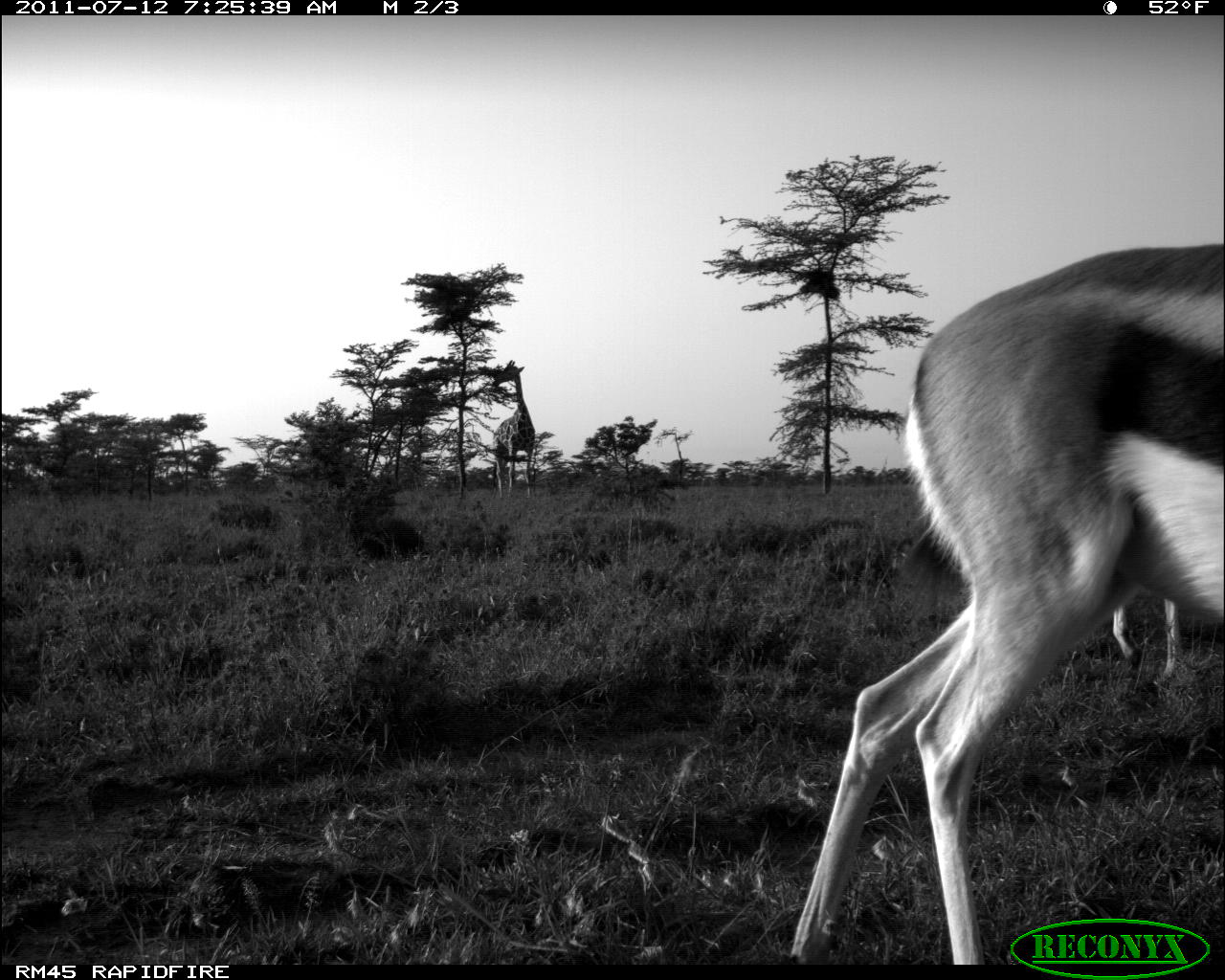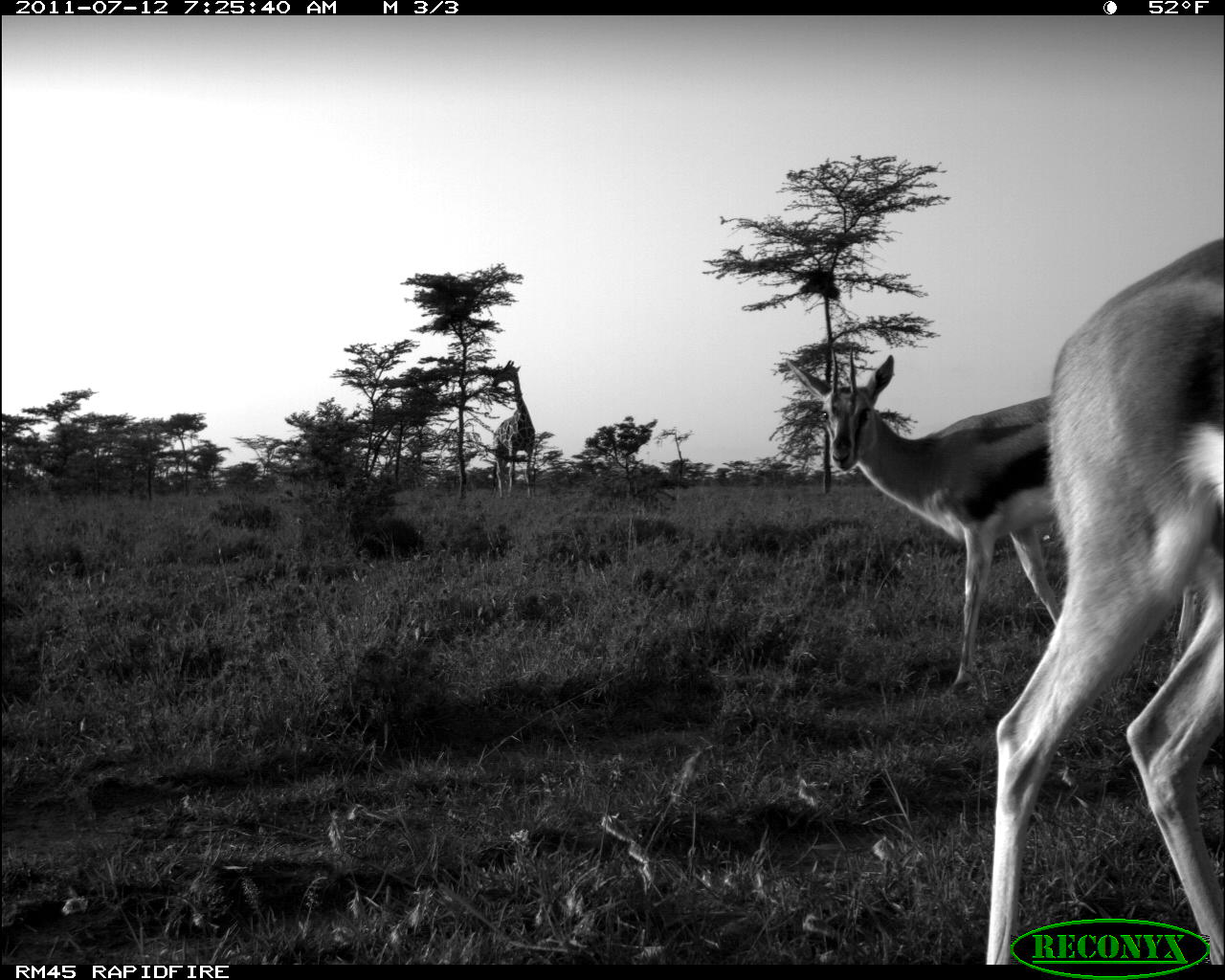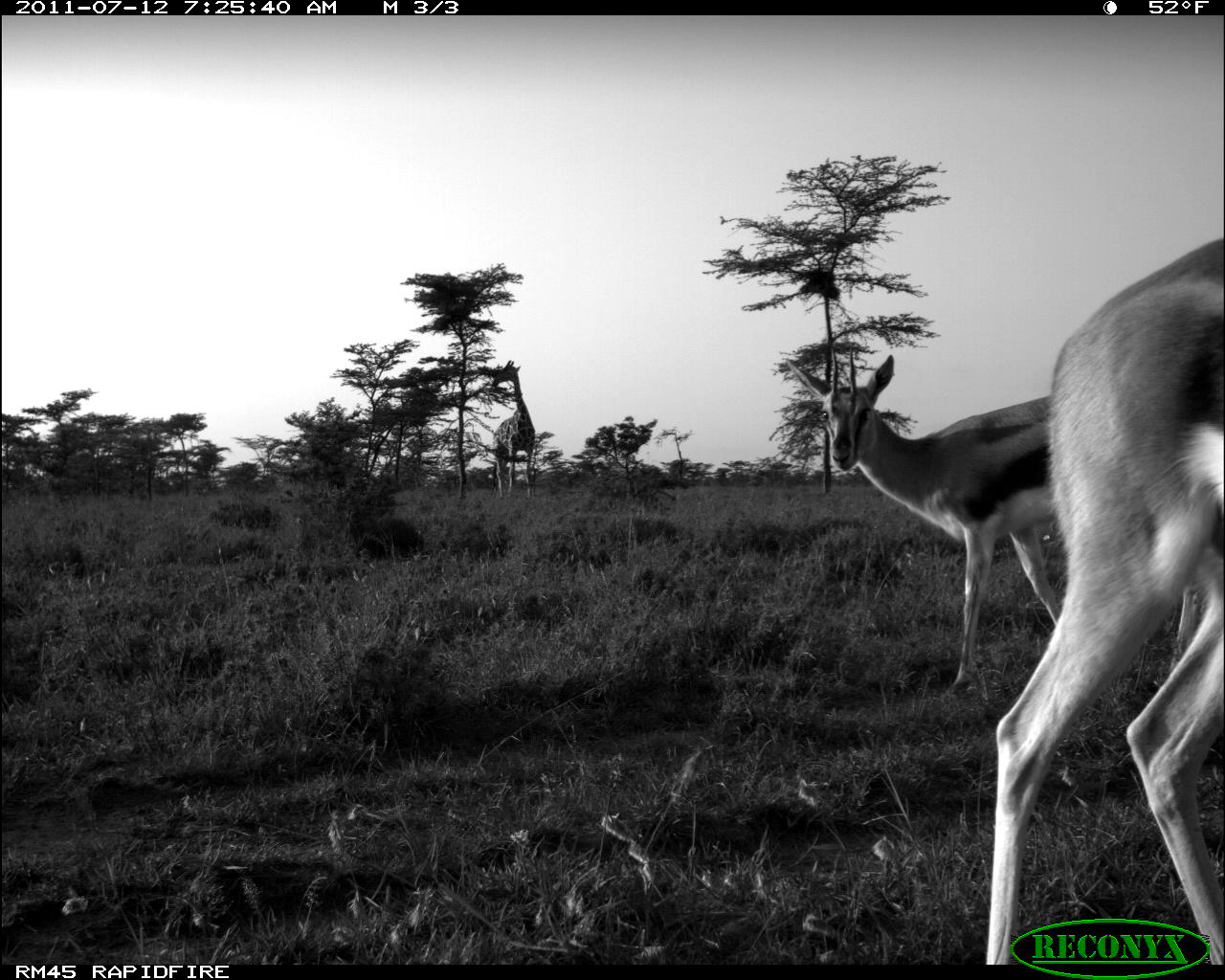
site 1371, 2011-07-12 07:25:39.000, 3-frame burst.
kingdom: Animalia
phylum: Chordata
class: Mammalia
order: Artiodactyla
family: Giraffidae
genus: Giraffa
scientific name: Giraffa camelopardalis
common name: giraffe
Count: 1.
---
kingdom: Animalia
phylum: Chordata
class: Mammalia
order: Artiodactyla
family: Bovidae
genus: Nanger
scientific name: Nanger granti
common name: grant's gazelle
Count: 2.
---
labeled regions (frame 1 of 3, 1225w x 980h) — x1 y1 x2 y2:
giraffa camelopardalis: 791 242 1225 961; 1111 594 1186 694; 492 360 537 498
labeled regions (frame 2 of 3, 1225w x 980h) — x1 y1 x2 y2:
nanger granti: 986 235 1225 964; 789 353 1062 692; 493 361 538 500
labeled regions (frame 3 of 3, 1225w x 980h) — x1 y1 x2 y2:
giraffa camelopardalis: 982 238 1225 959; 781 352 1057 695; 492 359 536 498